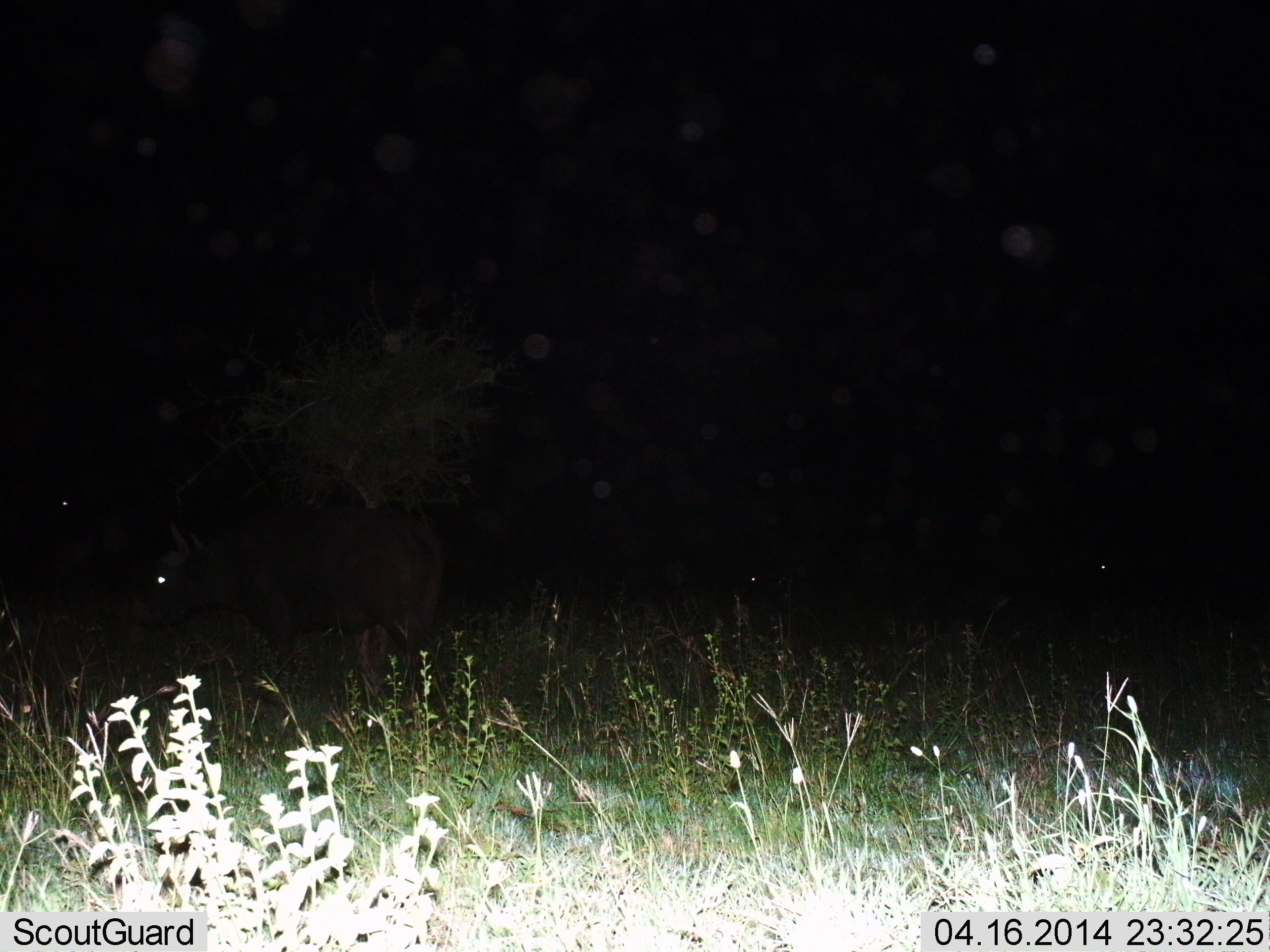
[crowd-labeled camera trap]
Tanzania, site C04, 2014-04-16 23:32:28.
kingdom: Animalia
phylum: Chordata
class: Mammalia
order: Artiodactyla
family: Bovidae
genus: Syncerus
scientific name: Syncerus caffer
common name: cape buffalo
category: buffalo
Buffalo (cape buffalo) (Syncerus caffer), count 1. Behavior (volunteer vote fractions): standing 90%, resting 0%, moving 10%, interacting 0%. Young present (vote fraction): 0%. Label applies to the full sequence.